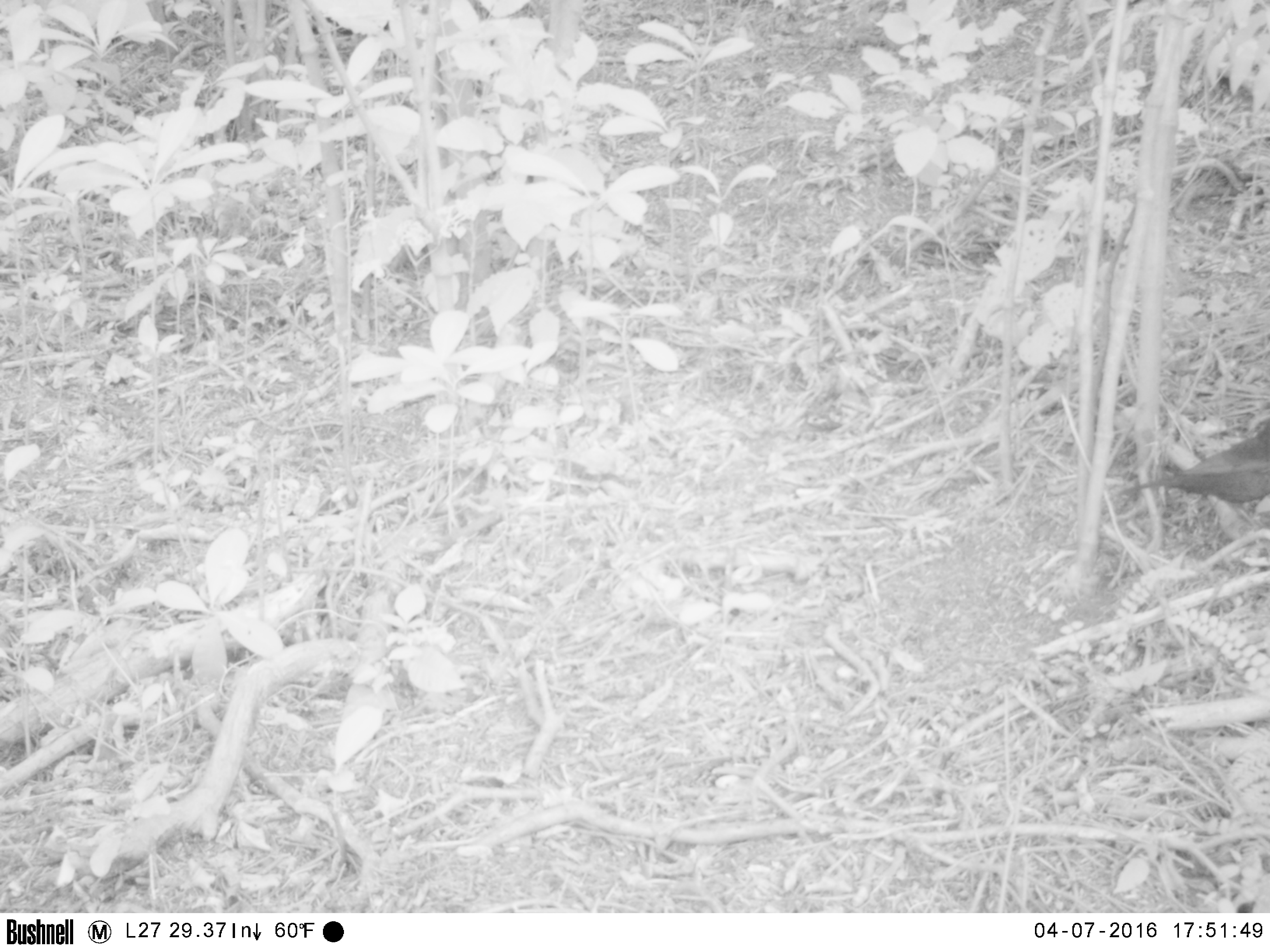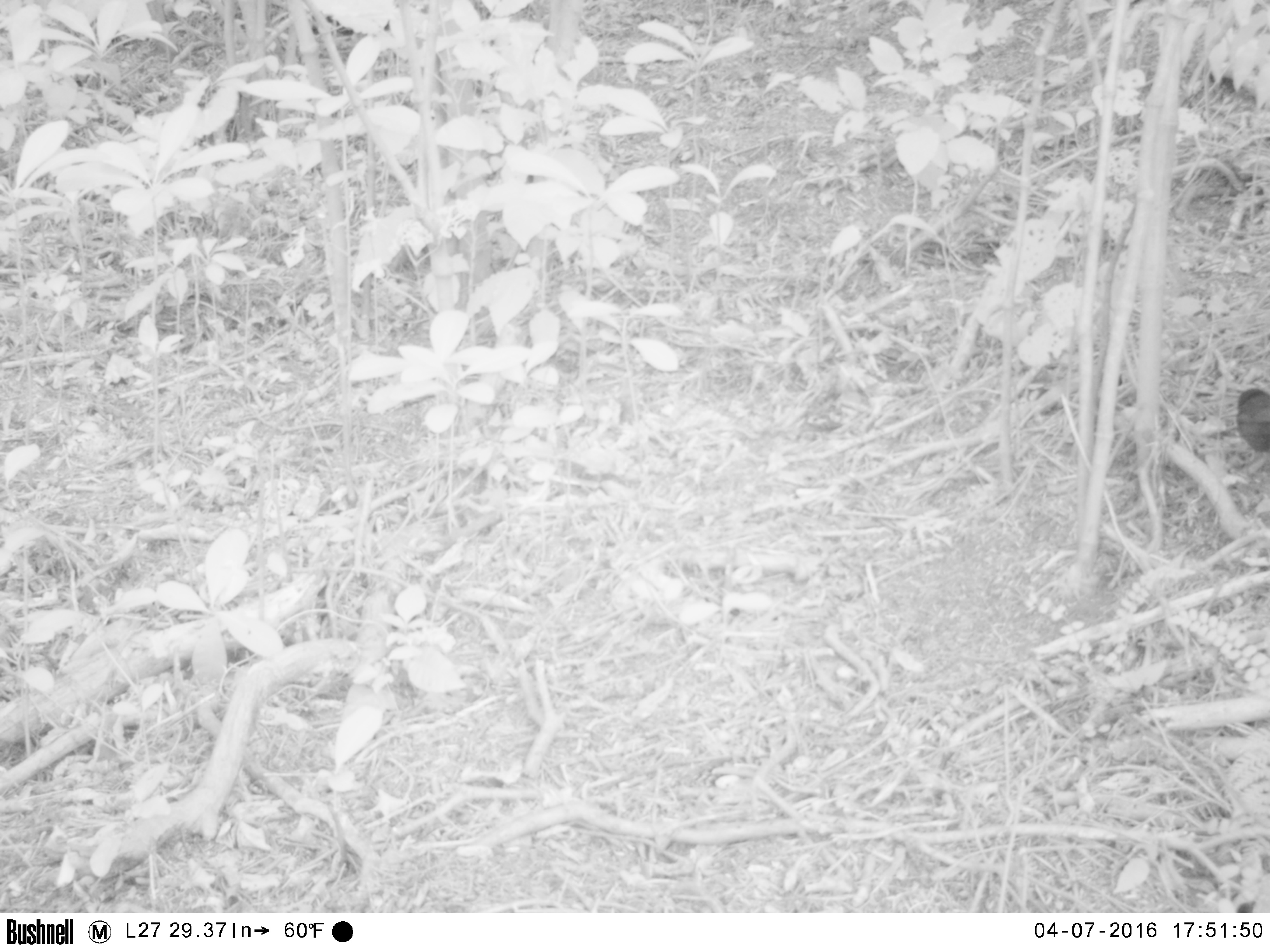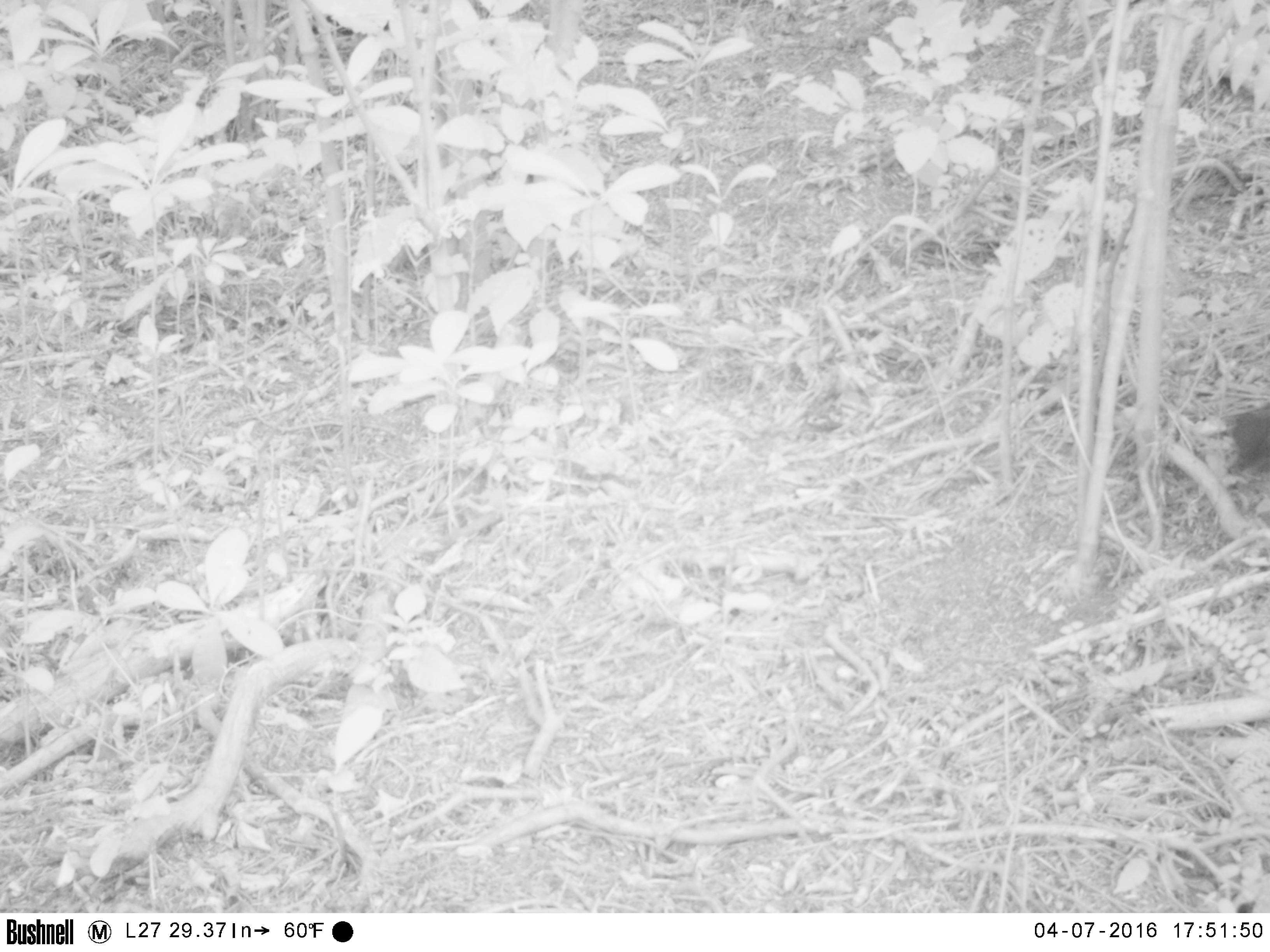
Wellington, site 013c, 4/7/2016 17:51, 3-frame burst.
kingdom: Animalia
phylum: Chordata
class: Aves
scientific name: Aves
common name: bird